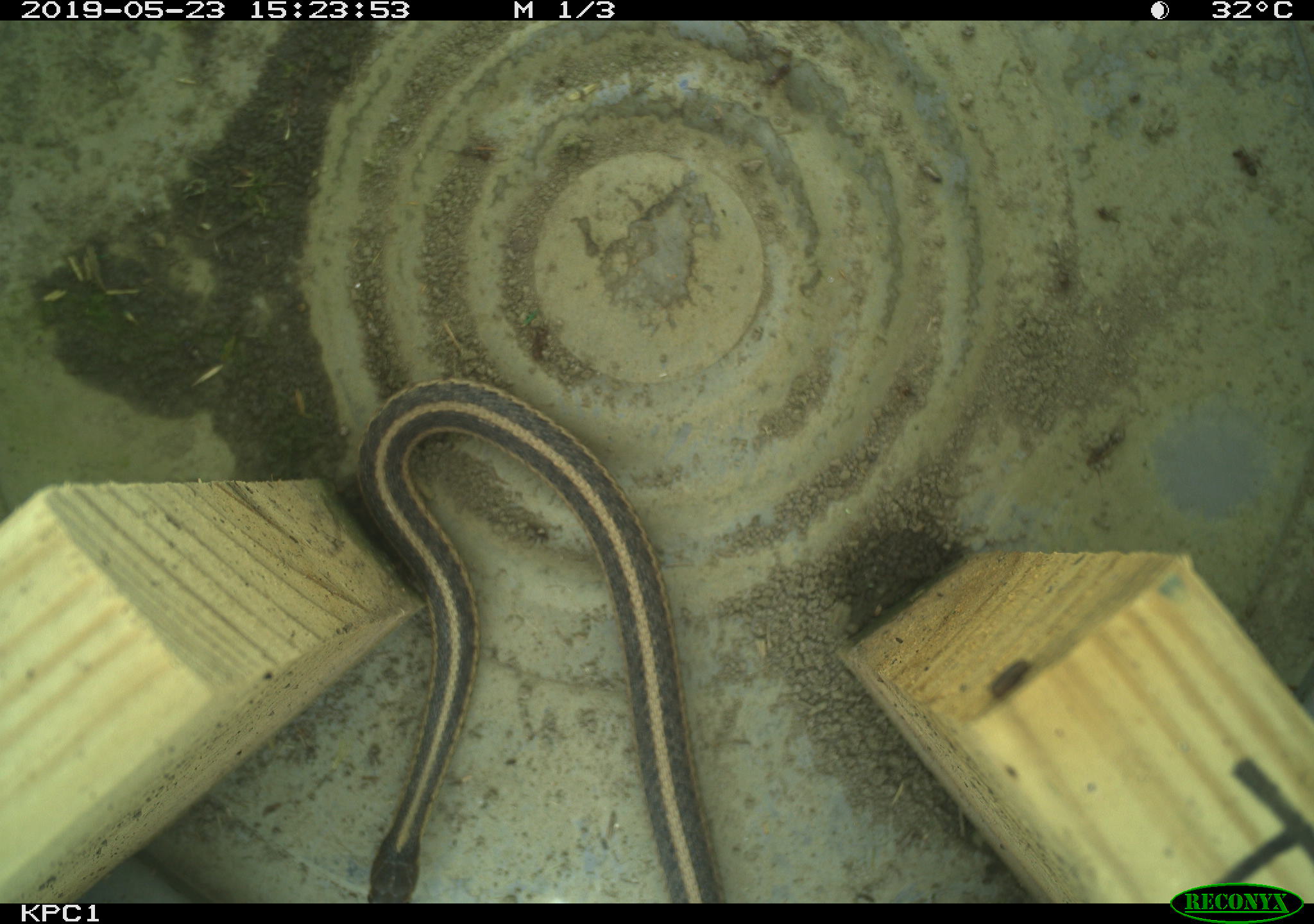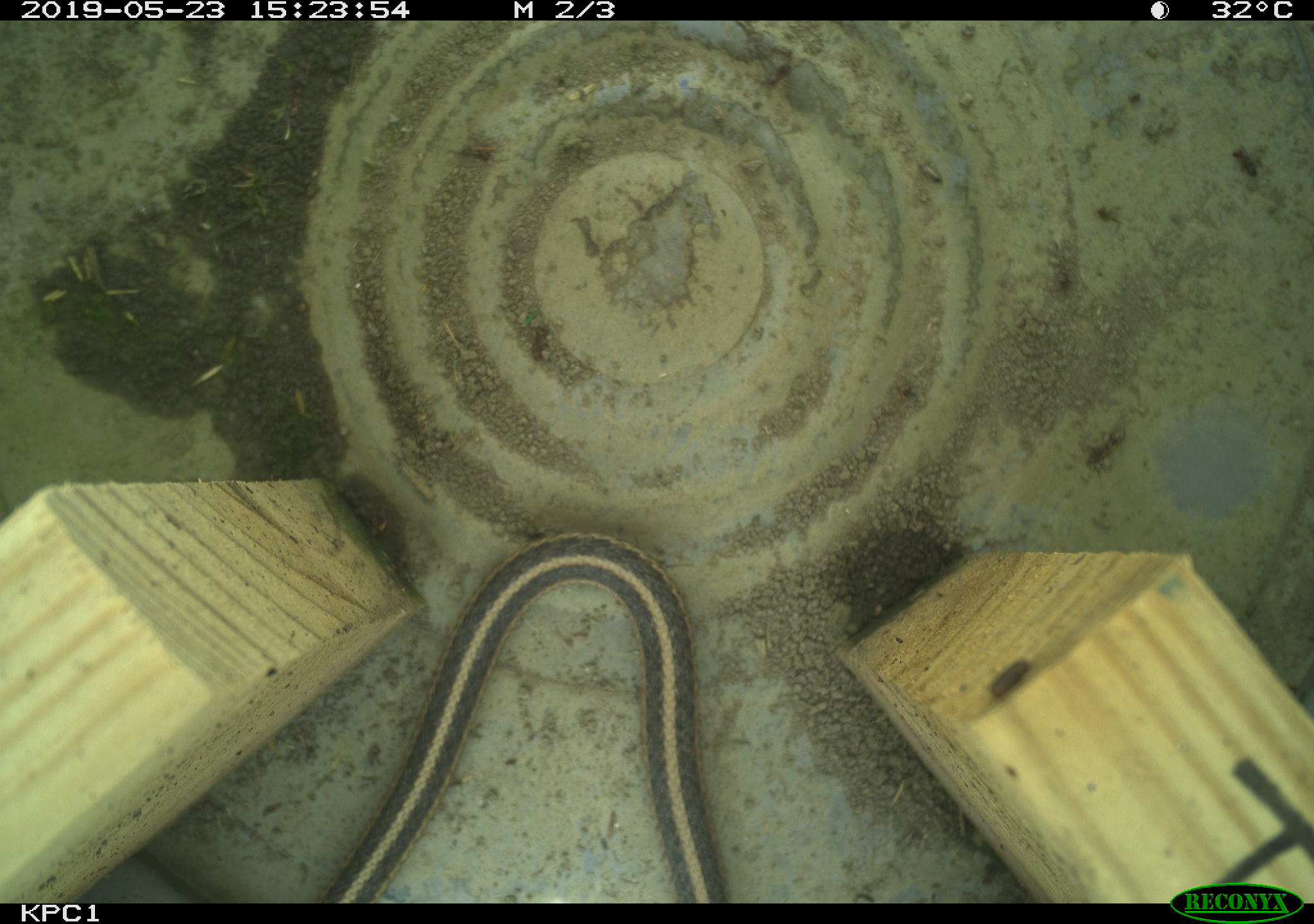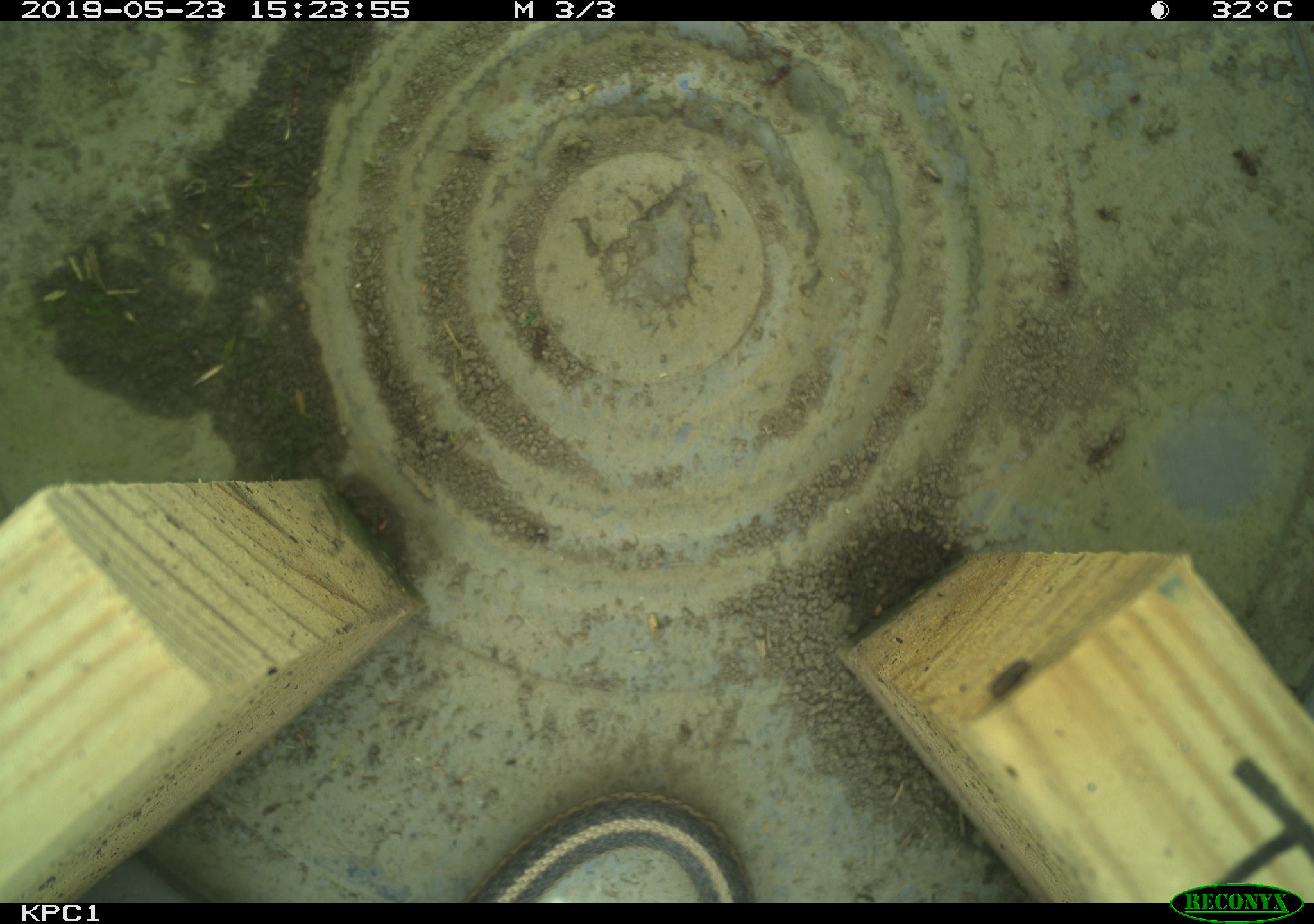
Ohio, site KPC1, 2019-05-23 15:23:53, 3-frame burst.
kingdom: Animalia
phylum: Chordata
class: Reptilia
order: Squamata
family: Colubridae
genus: Thamnophis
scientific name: Thamnophis sirtalis sirtalis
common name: eastern gartersnake